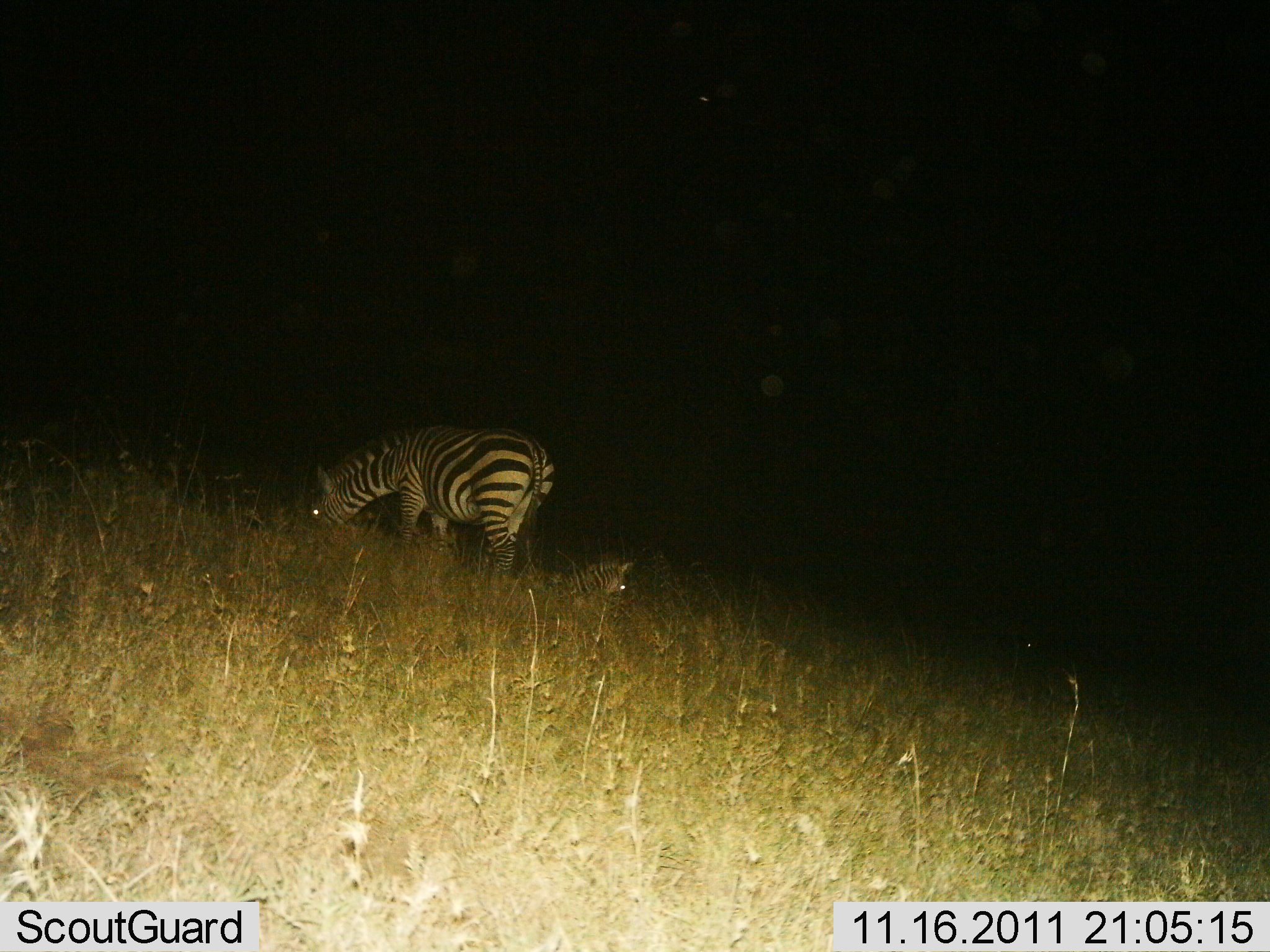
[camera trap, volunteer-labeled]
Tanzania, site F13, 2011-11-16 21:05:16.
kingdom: Animalia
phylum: Chordata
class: Mammalia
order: Perissodactyla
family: Equidae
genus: Equus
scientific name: Equus quagga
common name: plains zebra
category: zebra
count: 2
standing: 31%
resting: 62%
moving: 0%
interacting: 0%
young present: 38%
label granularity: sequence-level